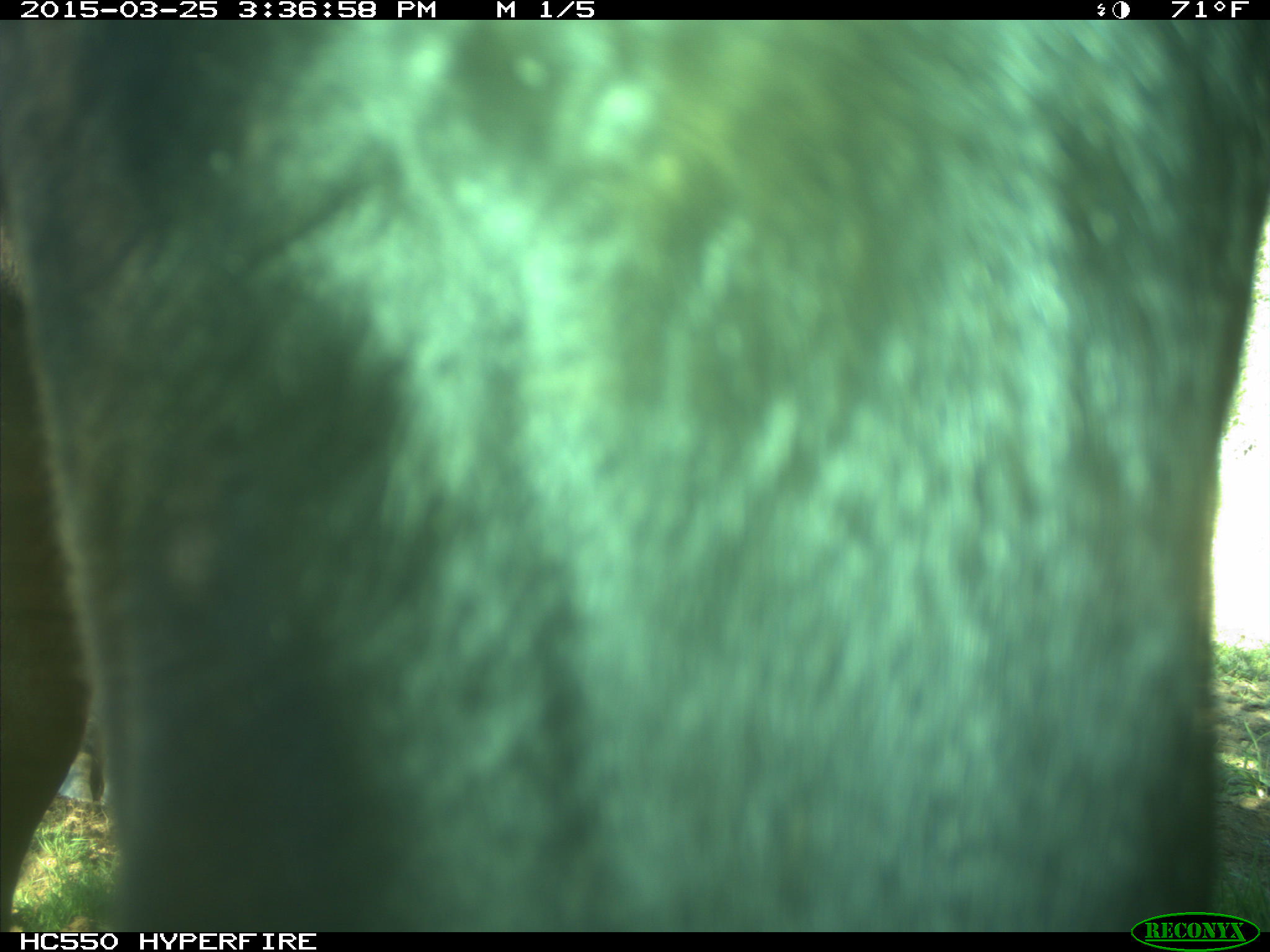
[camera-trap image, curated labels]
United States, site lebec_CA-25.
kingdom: Animalia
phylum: Chordata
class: Mammalia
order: Artiodactyla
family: Bovidae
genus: Bos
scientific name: Bos taurus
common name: domestic cow